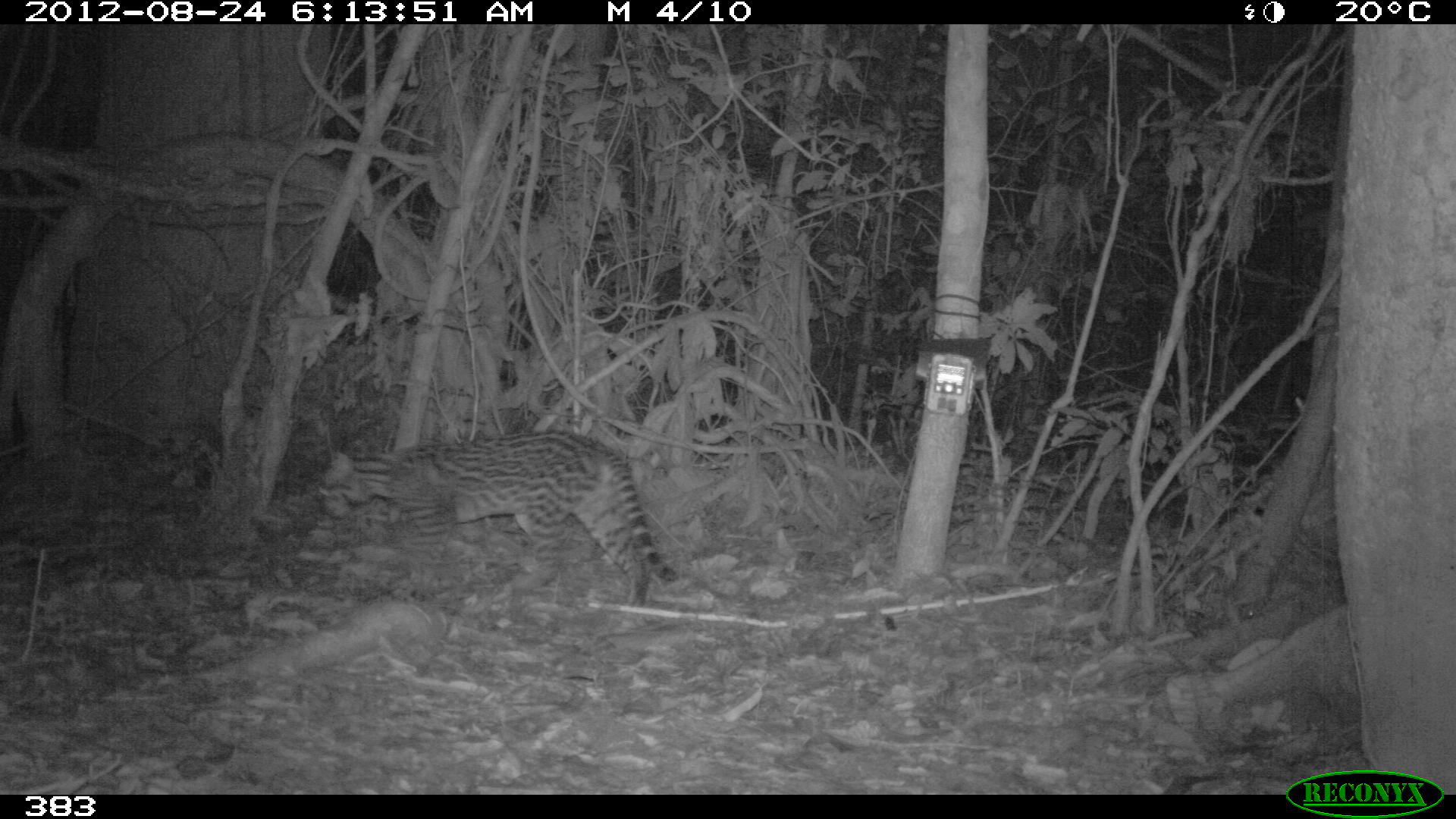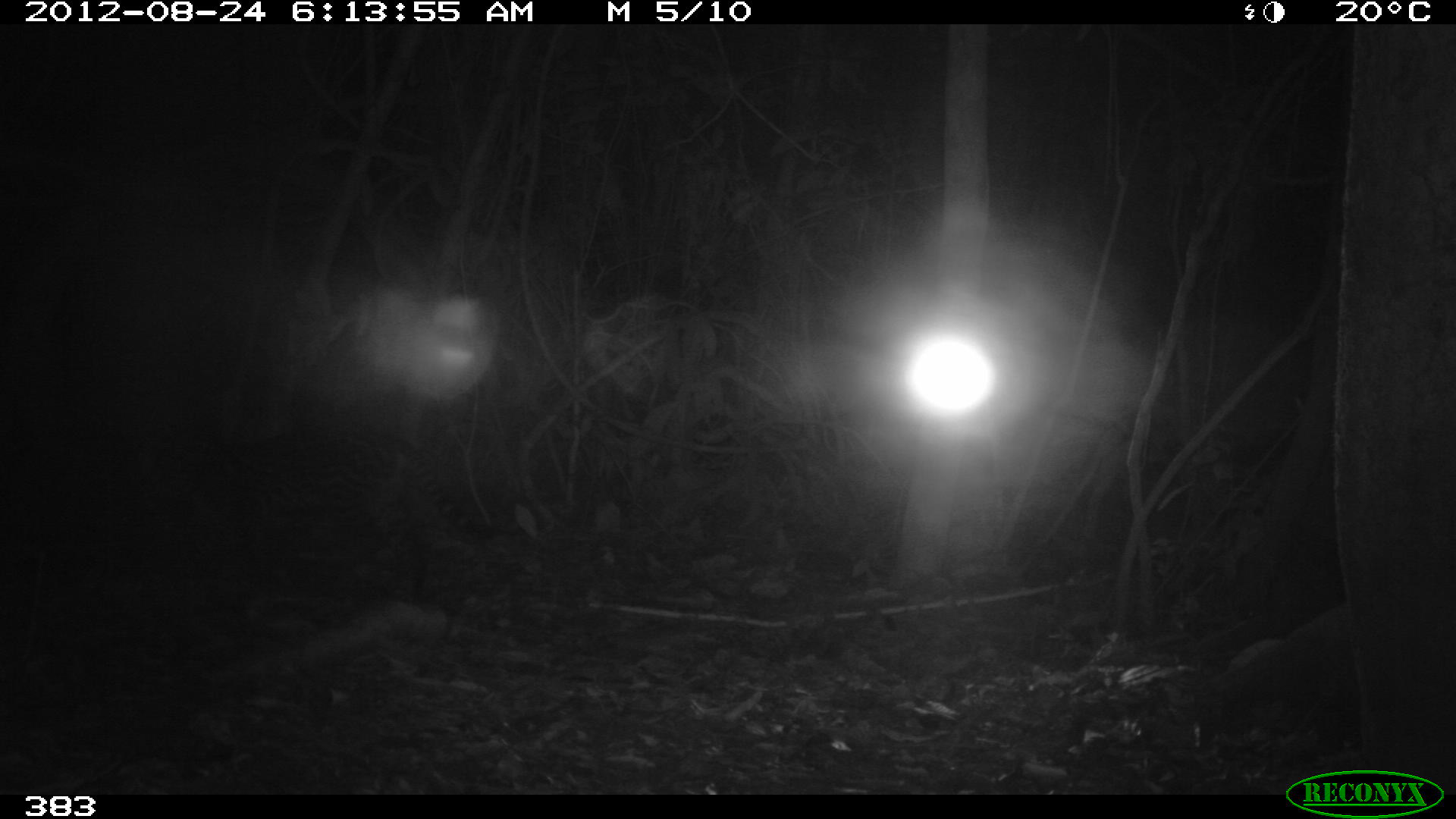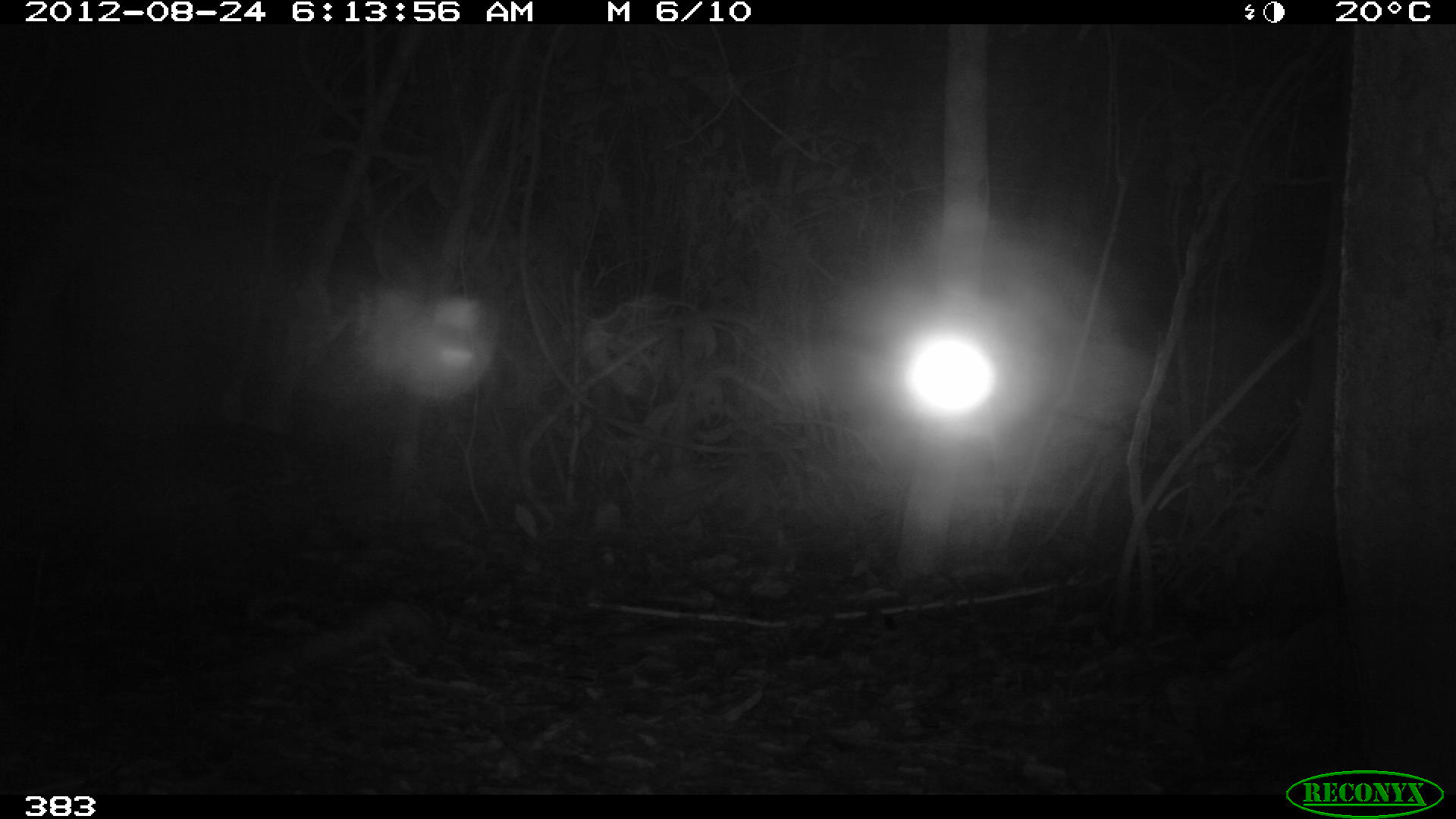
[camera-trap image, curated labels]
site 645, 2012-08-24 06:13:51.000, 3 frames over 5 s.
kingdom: Animalia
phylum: Chordata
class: Mammalia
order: Carnivora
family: Felidae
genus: Leopardus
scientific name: Leopardus pardalis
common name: ocelot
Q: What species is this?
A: Leopardus pardalis (ocelot).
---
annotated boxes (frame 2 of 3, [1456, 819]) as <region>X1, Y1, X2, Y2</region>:
leopardus pardalis: <region>138, 421, 506, 604</region>